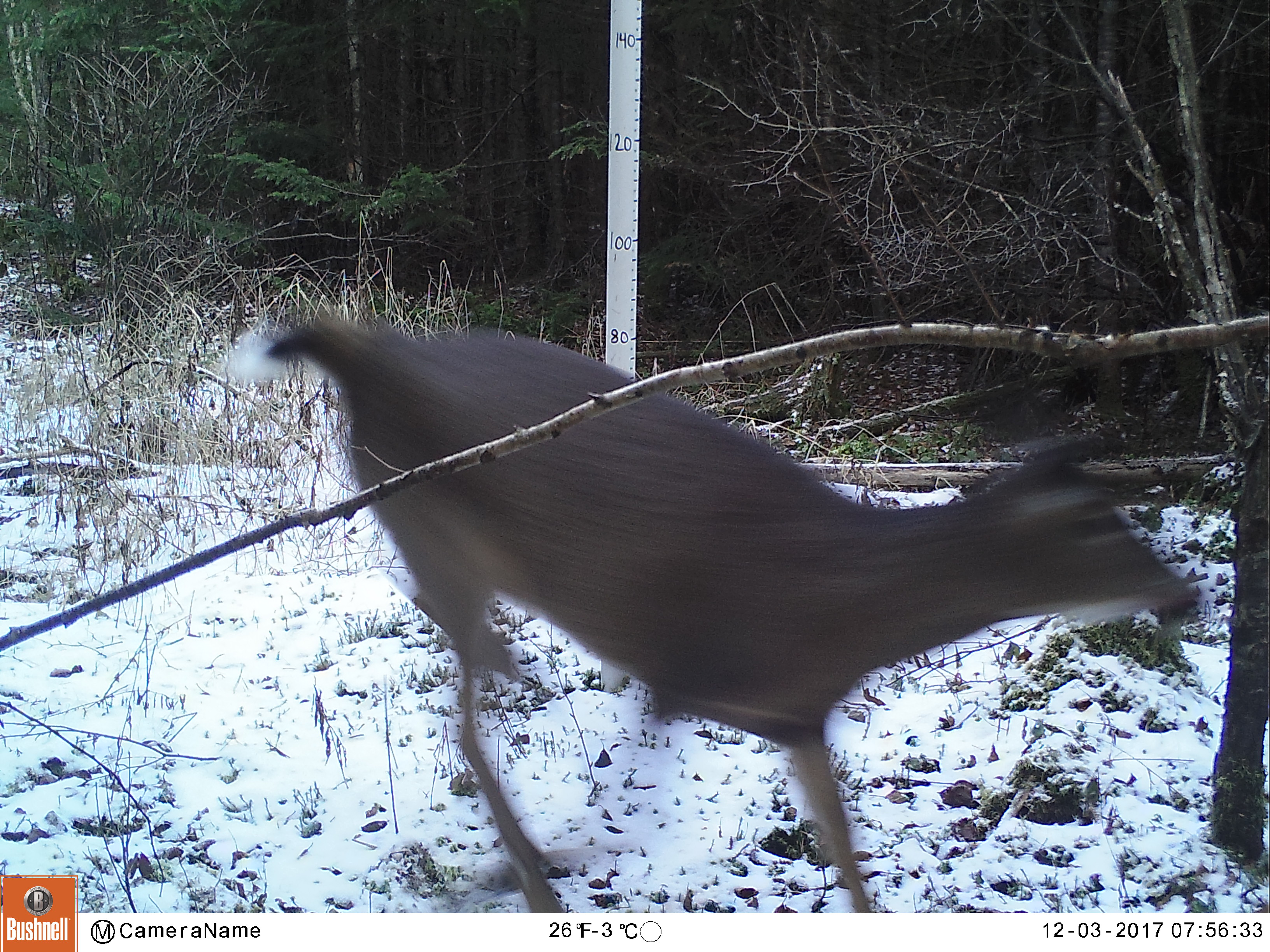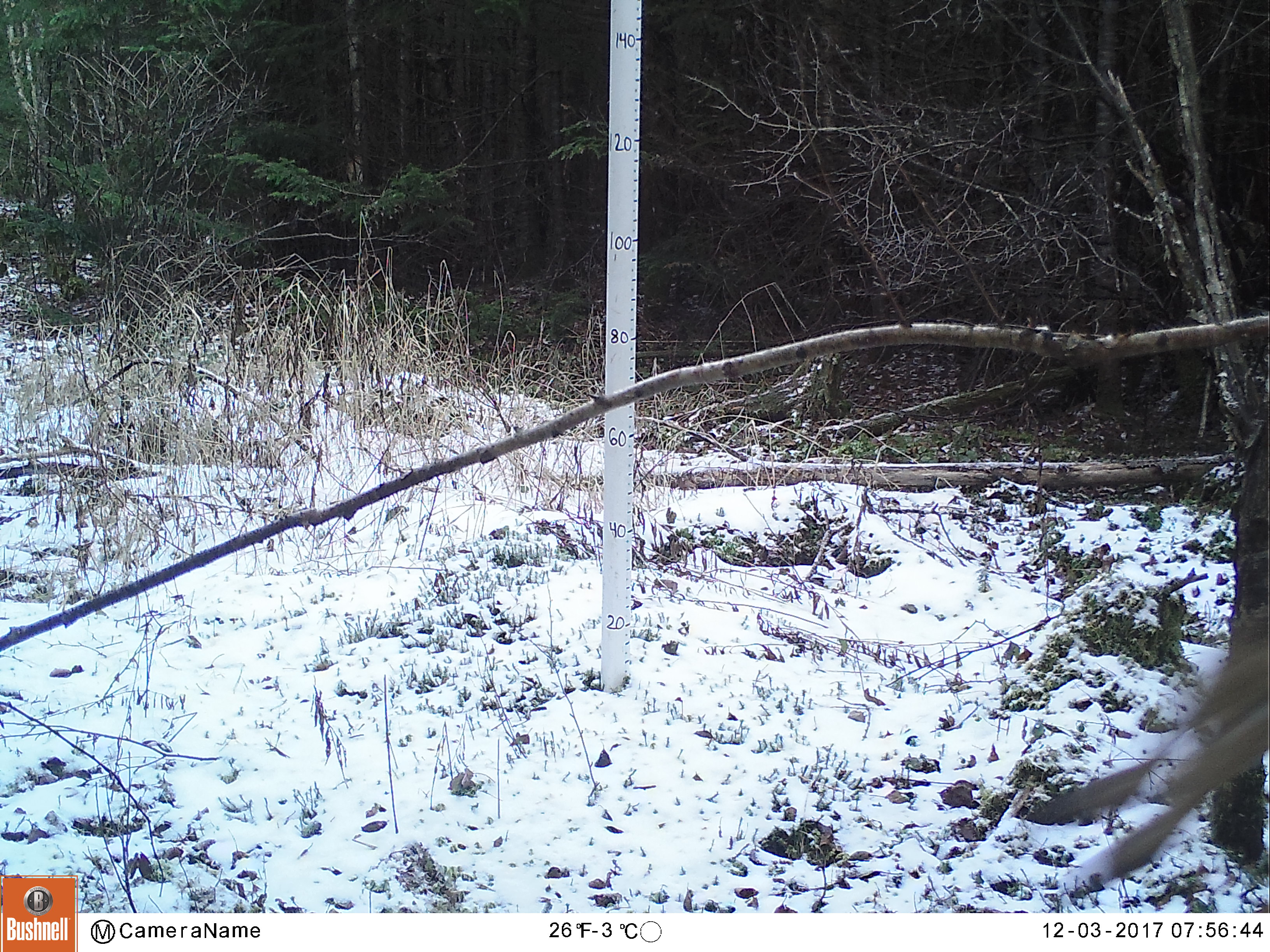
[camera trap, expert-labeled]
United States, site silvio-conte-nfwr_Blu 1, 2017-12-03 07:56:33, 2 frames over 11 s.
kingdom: Animalia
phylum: Chordata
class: Mammalia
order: Artiodactyla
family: Cervidae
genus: Odocoileus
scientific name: Odocoileus virginianus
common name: white-tailed deer